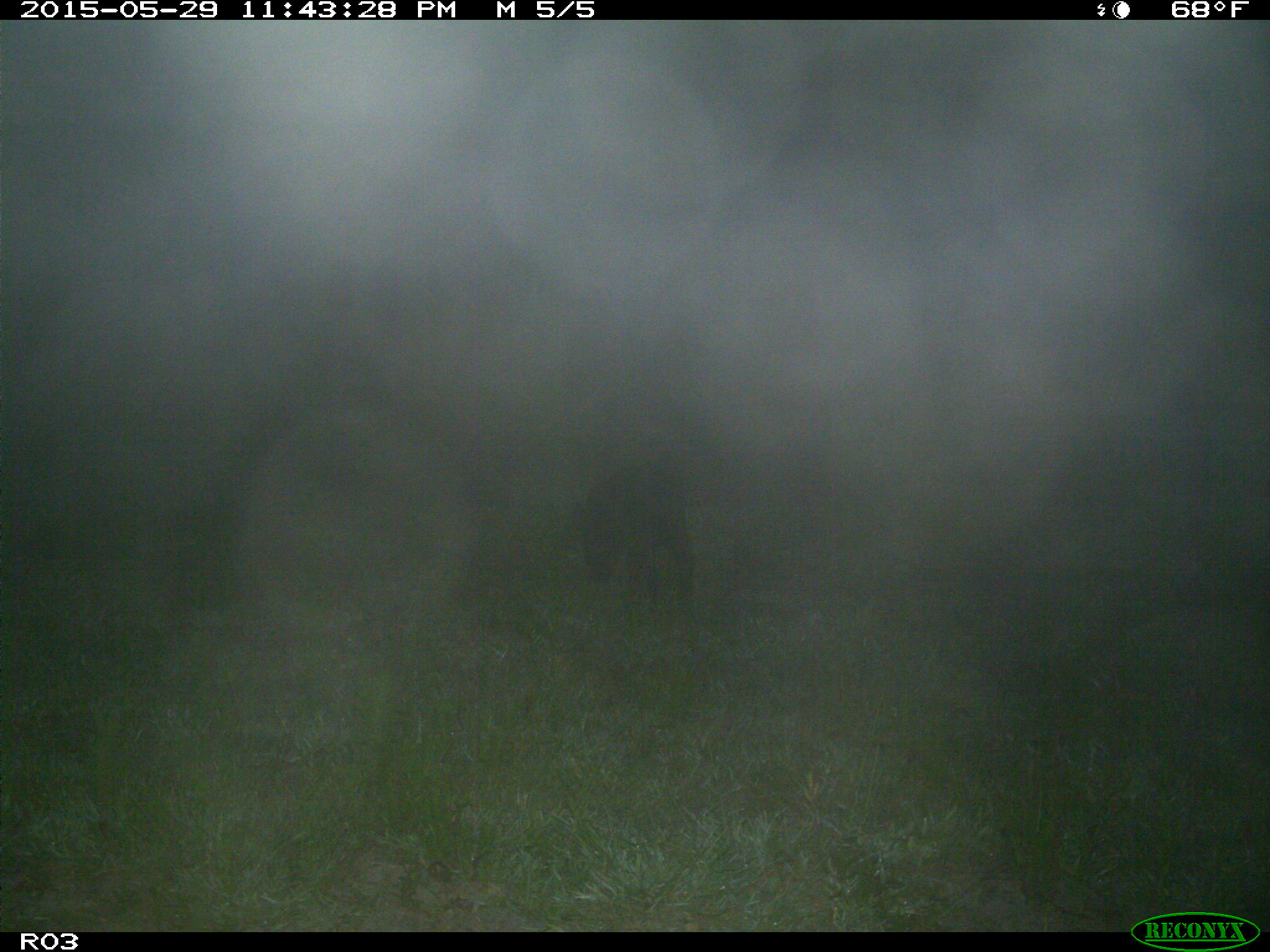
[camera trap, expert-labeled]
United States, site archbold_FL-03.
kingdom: Animalia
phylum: Chordata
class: Mammalia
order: Artiodactyla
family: Suidae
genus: Sus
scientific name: Sus scrofa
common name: wild boar